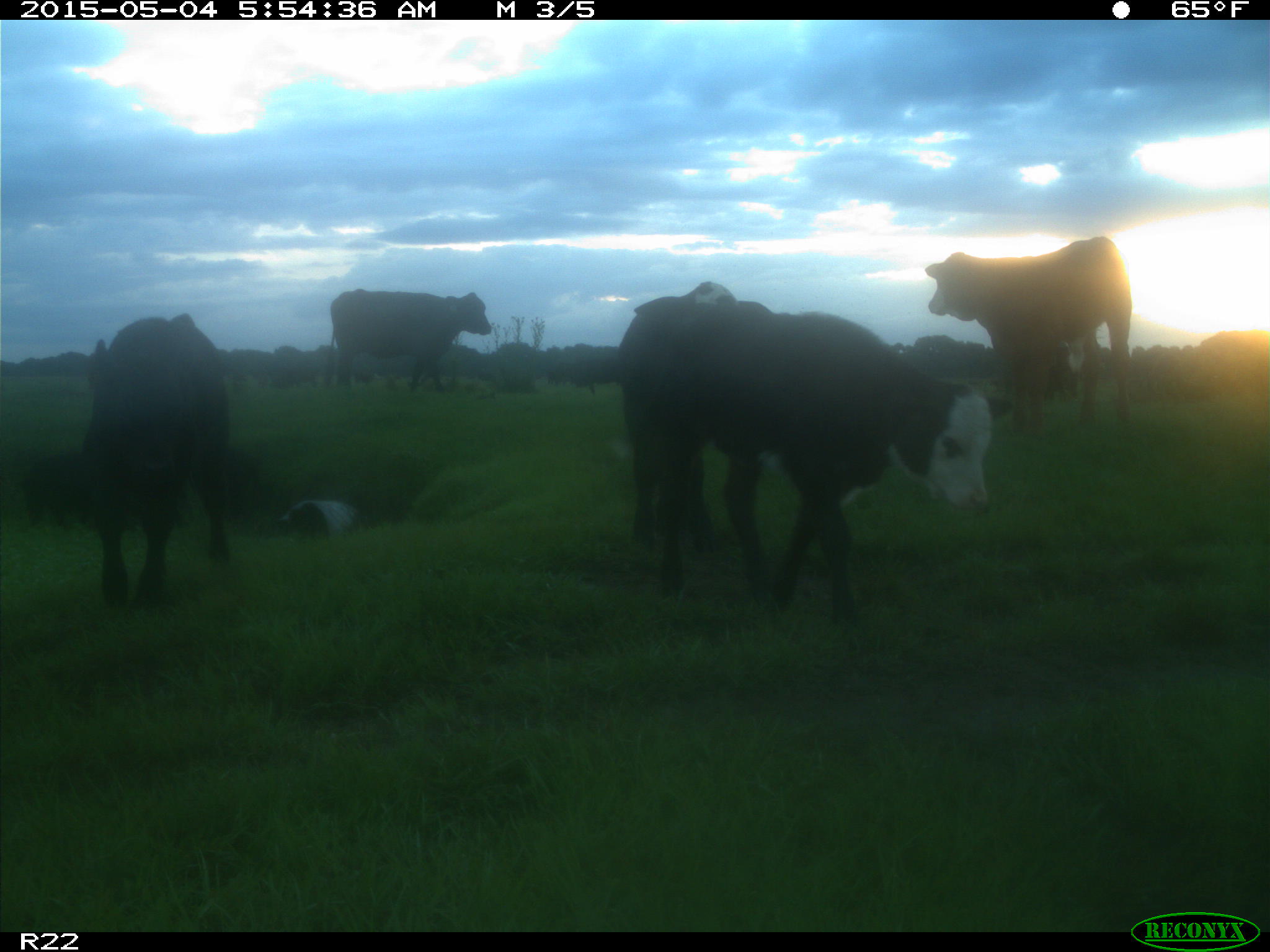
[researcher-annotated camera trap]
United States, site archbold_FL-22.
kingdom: Animalia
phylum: Chordata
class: Mammalia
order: Artiodactyla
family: Bovidae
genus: Bos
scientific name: Bos taurus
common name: domestic cow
Bos taurus (domestic cow).